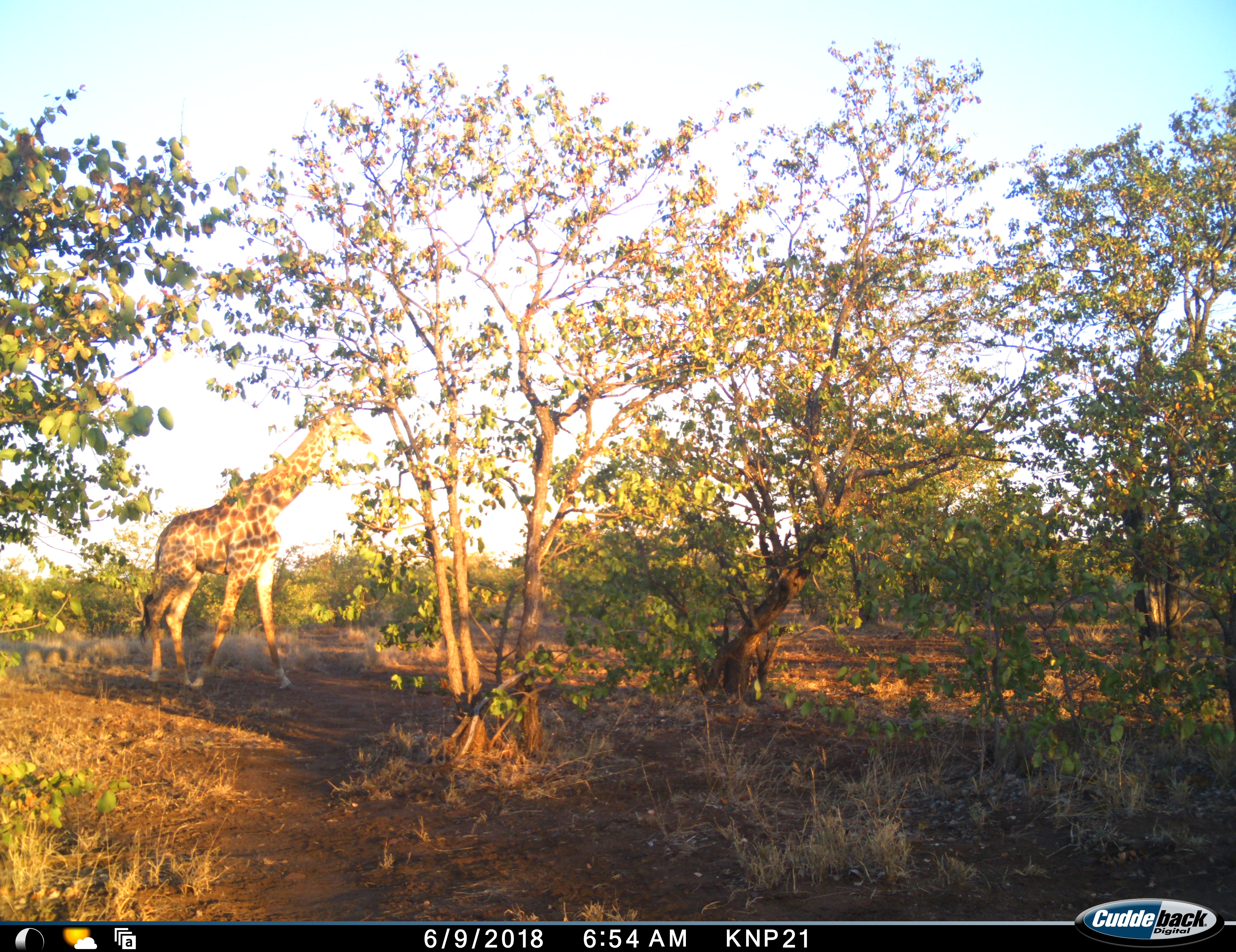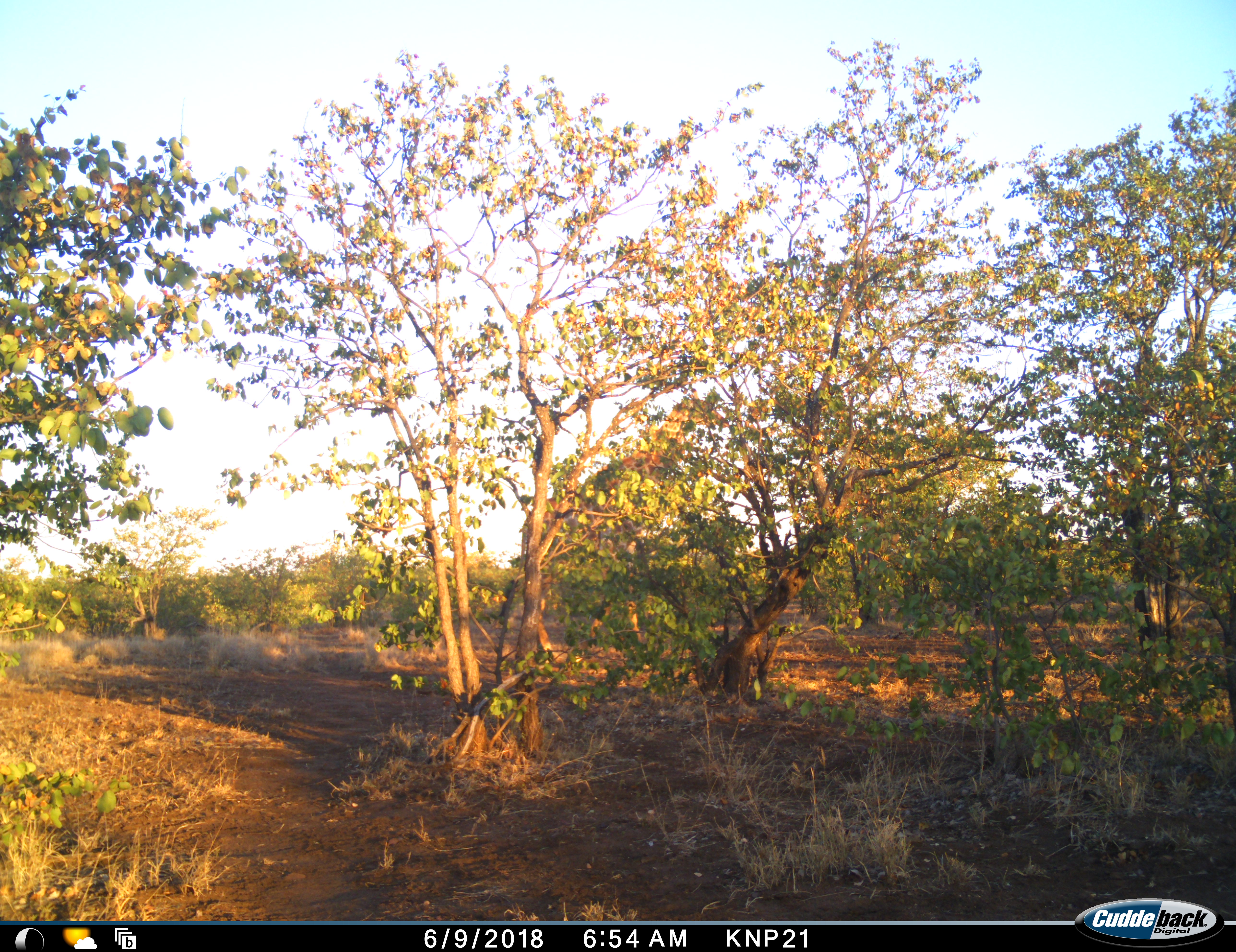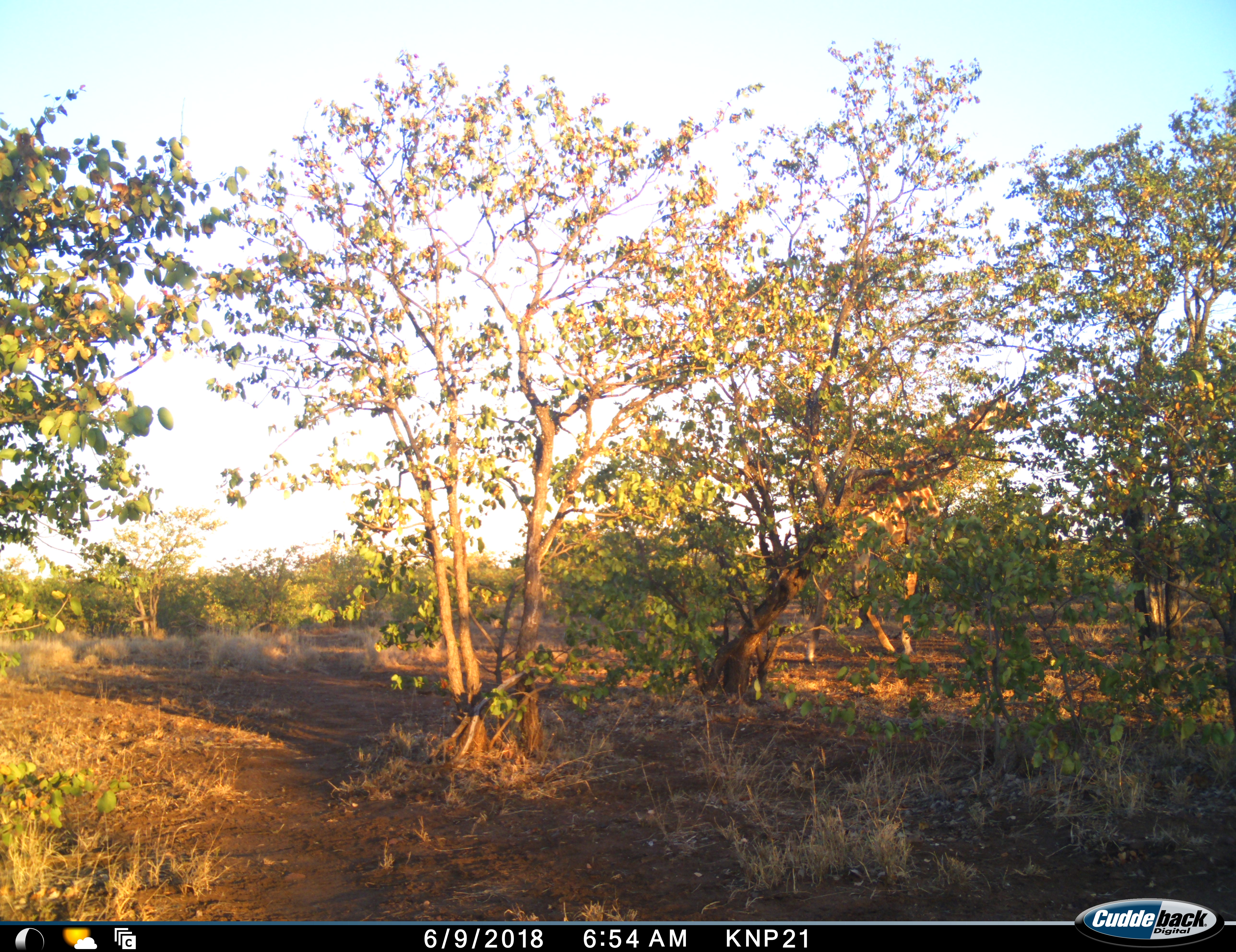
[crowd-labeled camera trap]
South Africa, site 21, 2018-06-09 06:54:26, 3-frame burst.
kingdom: Animalia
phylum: Chordata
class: Mammalia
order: Artiodactyla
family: Giraffidae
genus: Giraffa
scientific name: Giraffa camelopardalis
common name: giraffe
Giraffe (Giraffa camelopardalis), count 1. Behavior (volunteer vote fractions): standing 10%, resting 0%, moving 80%, interacting 0%. Young present (vote fraction): 0%. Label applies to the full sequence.